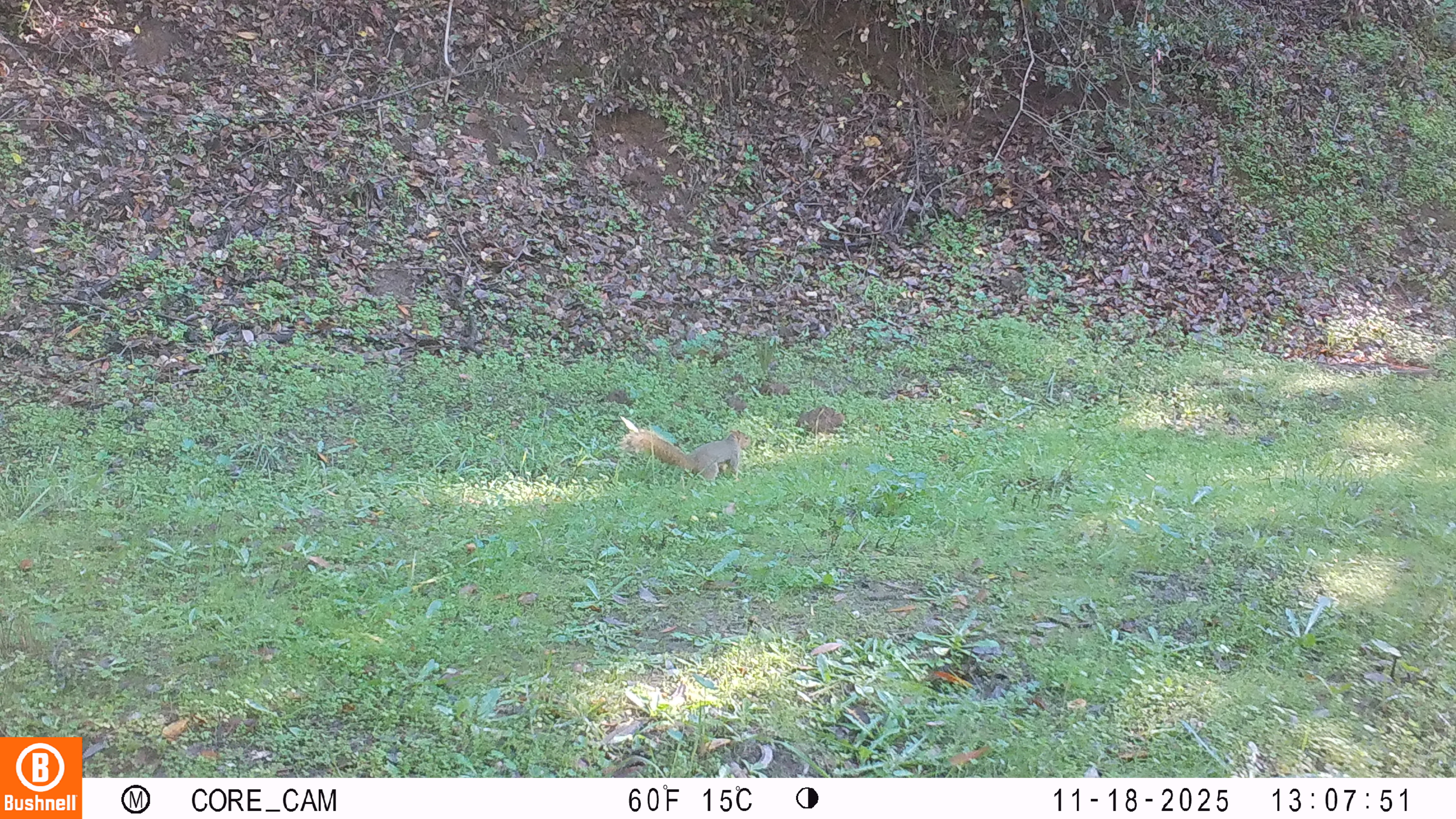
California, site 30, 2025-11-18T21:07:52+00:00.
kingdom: Animalia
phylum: Chordata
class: Mammalia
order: Rodentia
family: Sciuridae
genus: Sciurus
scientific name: Sciurus carolinensis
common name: eastern gray squirrel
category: eastern grey squirrel